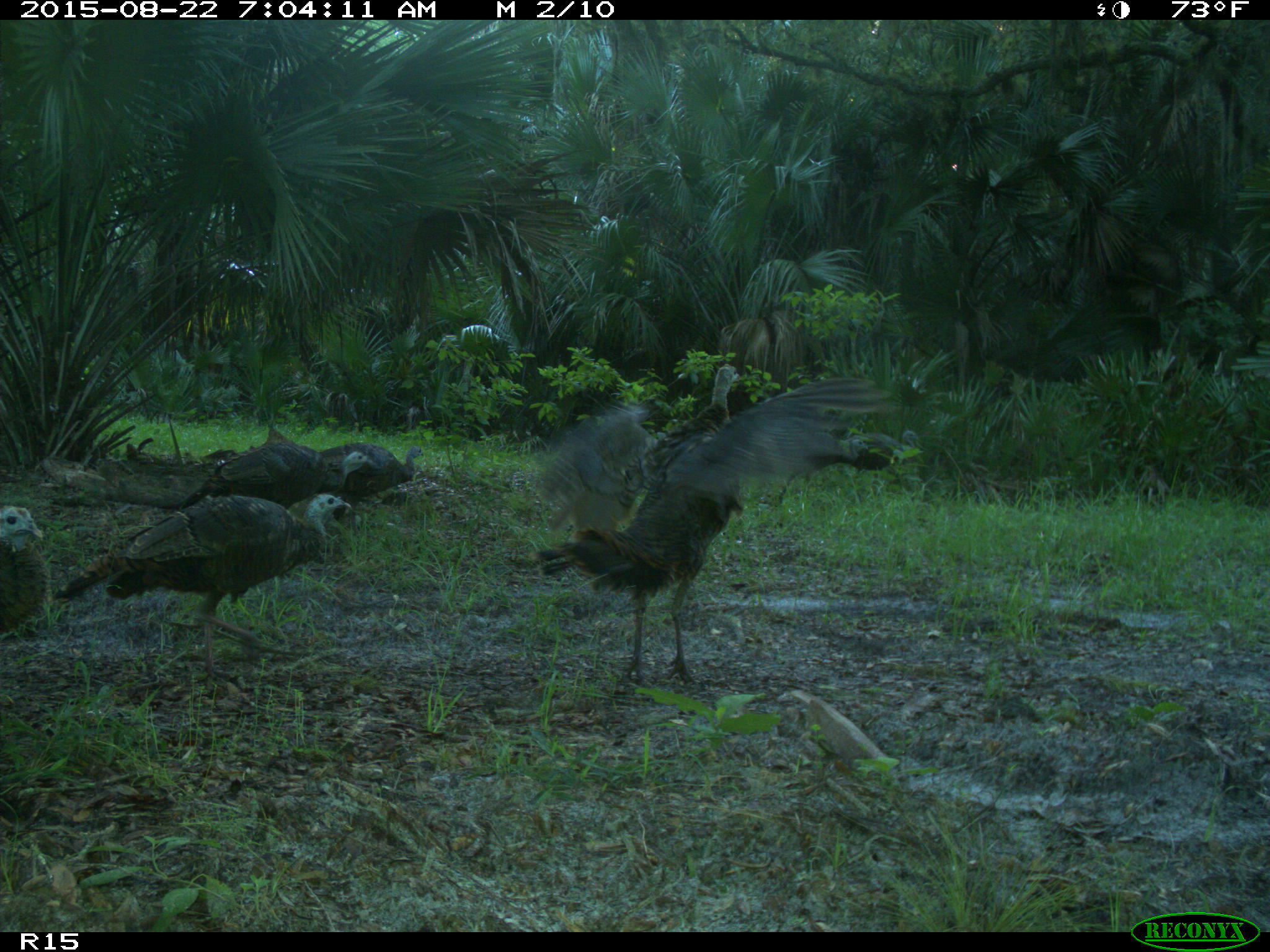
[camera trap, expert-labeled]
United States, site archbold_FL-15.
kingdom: Animalia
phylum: Chordata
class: Aves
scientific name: Aves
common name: birds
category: unidentified bird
Unidentified bird (birds) (Aves).